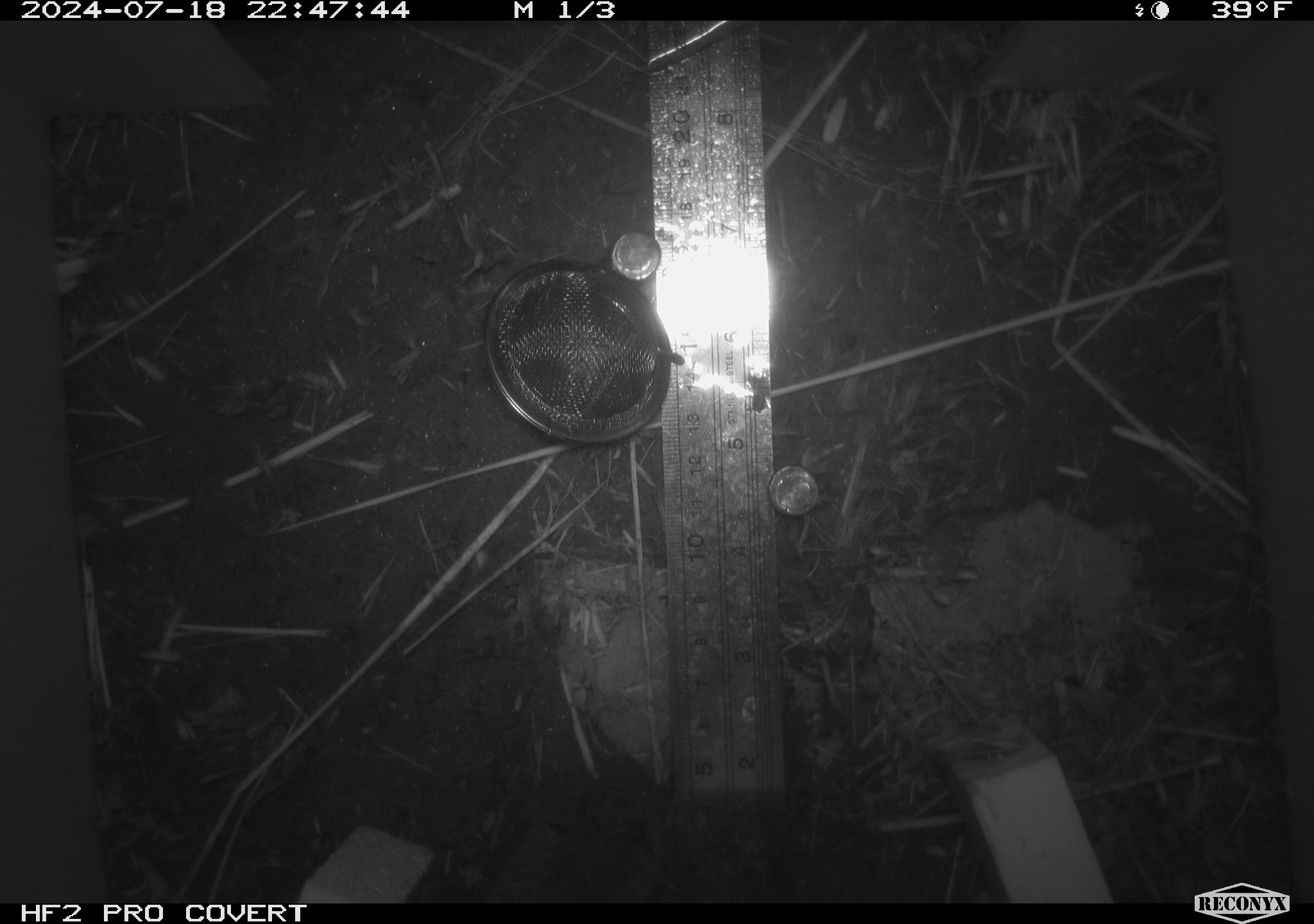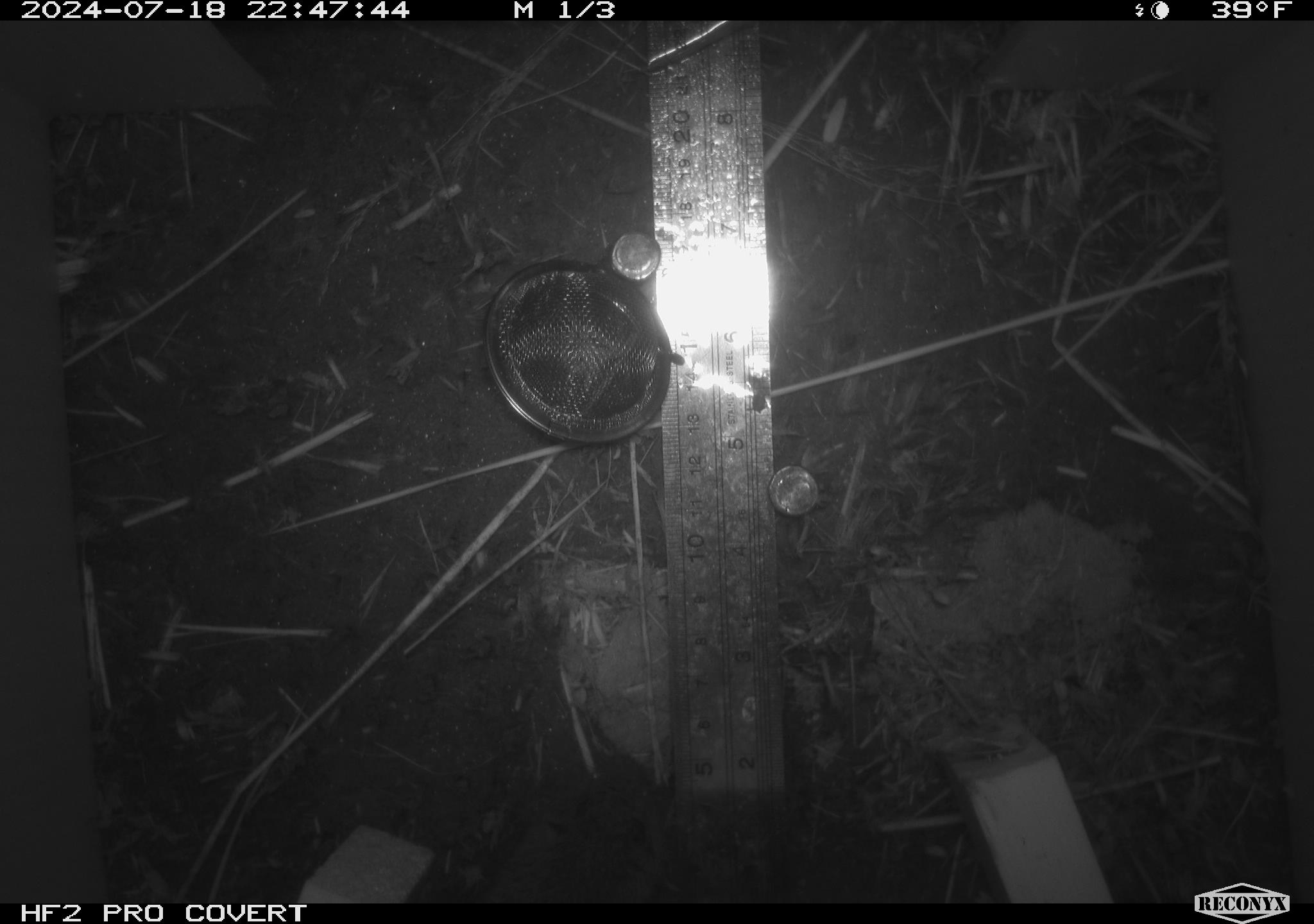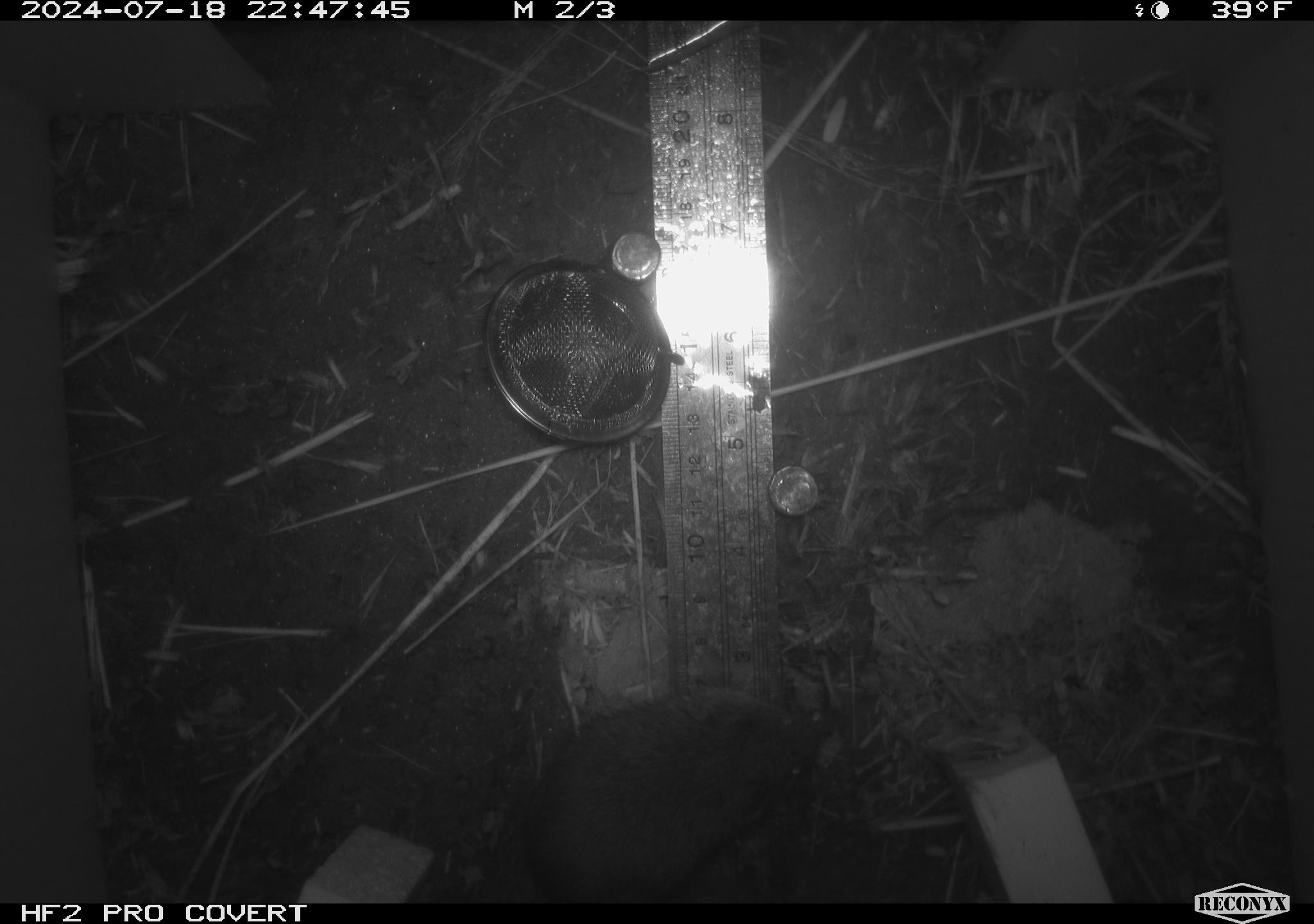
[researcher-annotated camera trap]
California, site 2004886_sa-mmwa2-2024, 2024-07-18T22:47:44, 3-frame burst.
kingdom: Animalia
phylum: Chordata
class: Mammalia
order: Rodentia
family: Cricetidae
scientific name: Arvicolinae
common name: voles, lemmings, and muskrats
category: arvicolinae subfamily